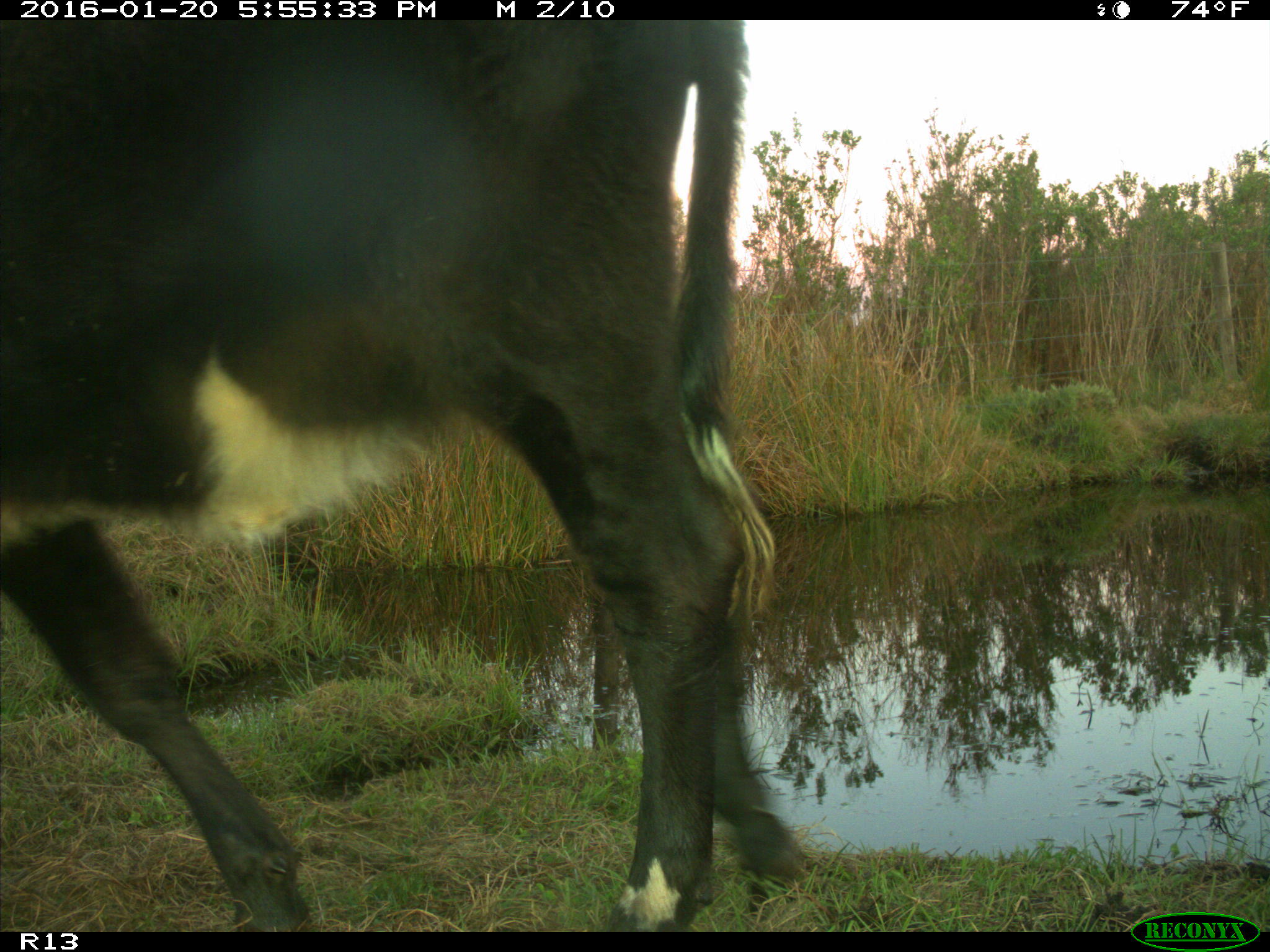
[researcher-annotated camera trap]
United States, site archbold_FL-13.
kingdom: Animalia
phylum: Chordata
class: Mammalia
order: Artiodactyla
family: Bovidae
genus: Bos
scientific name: Bos taurus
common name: domestic cow